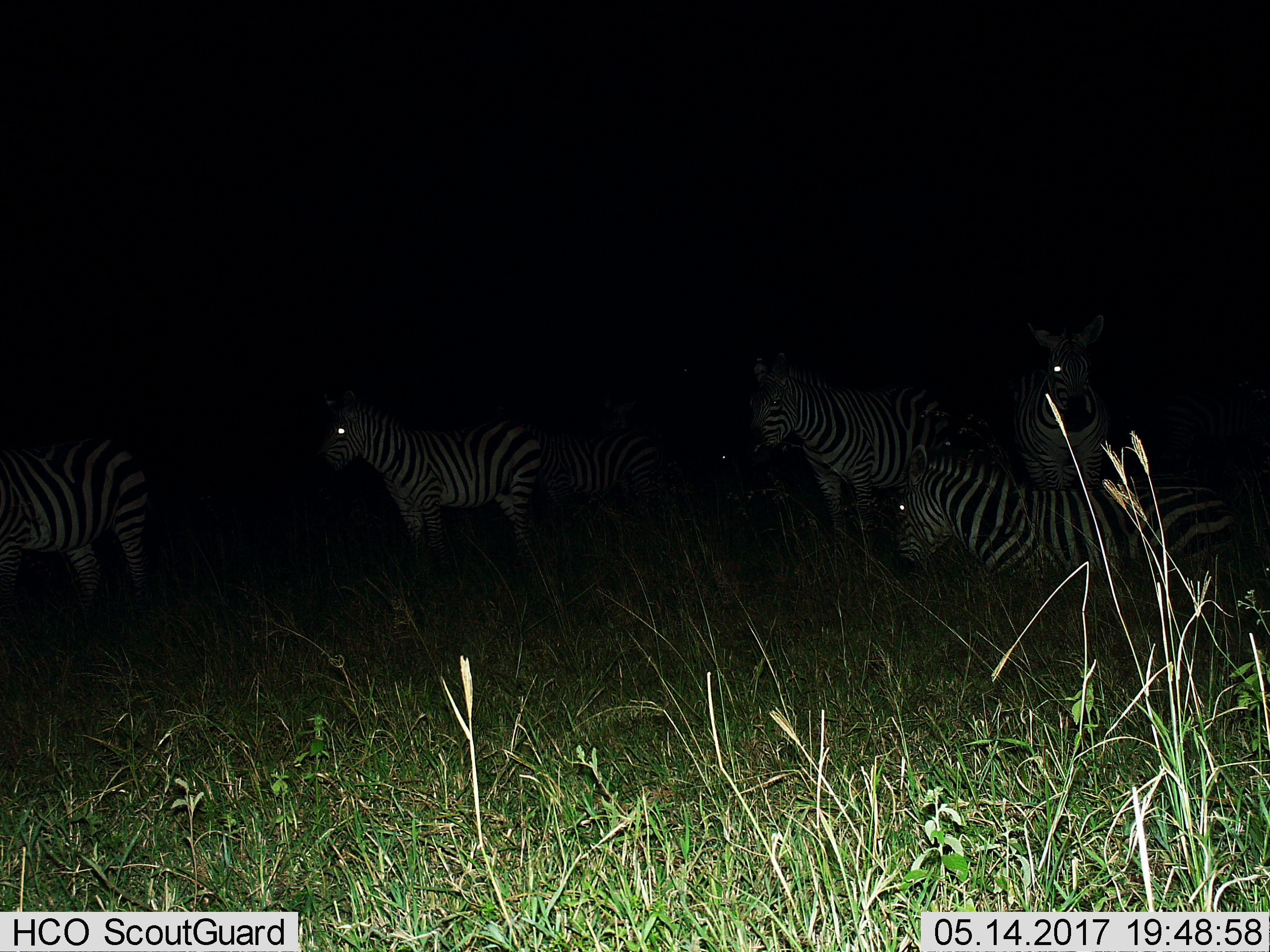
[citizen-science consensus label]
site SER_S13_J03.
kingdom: Animalia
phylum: Chordata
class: Mammalia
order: Perissodactyla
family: Equidae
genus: Equus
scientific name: Equus quagga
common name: plains zebra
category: zebraplains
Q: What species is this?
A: Zebraplains (plains zebra) (Equus quagga).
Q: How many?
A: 7.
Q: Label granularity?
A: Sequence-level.